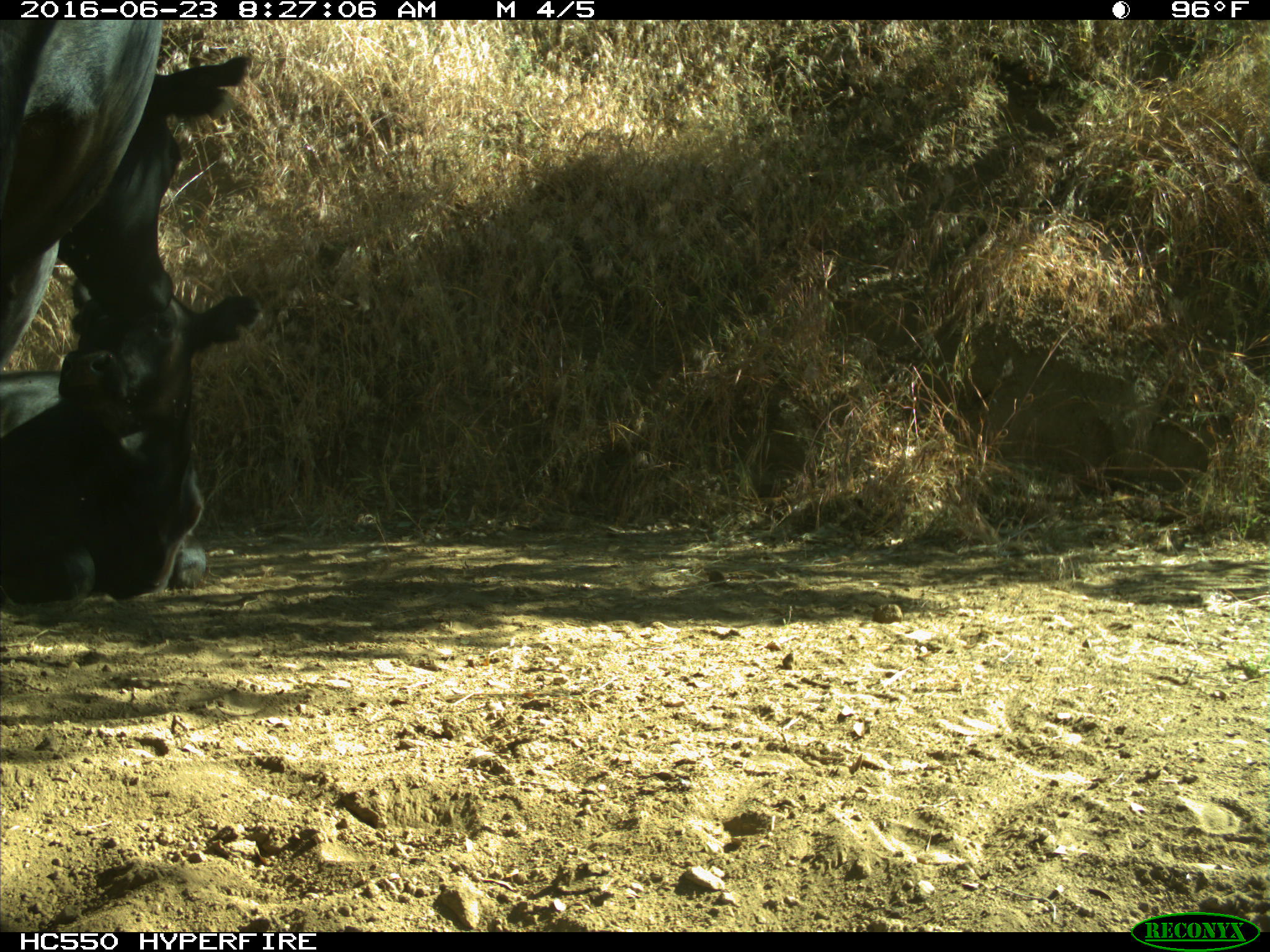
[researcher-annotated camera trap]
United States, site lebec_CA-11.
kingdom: Animalia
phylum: Chordata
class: Mammalia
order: Artiodactyla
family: Bovidae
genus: Bos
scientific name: Bos taurus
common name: domestic cow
Bos taurus (domestic cow).